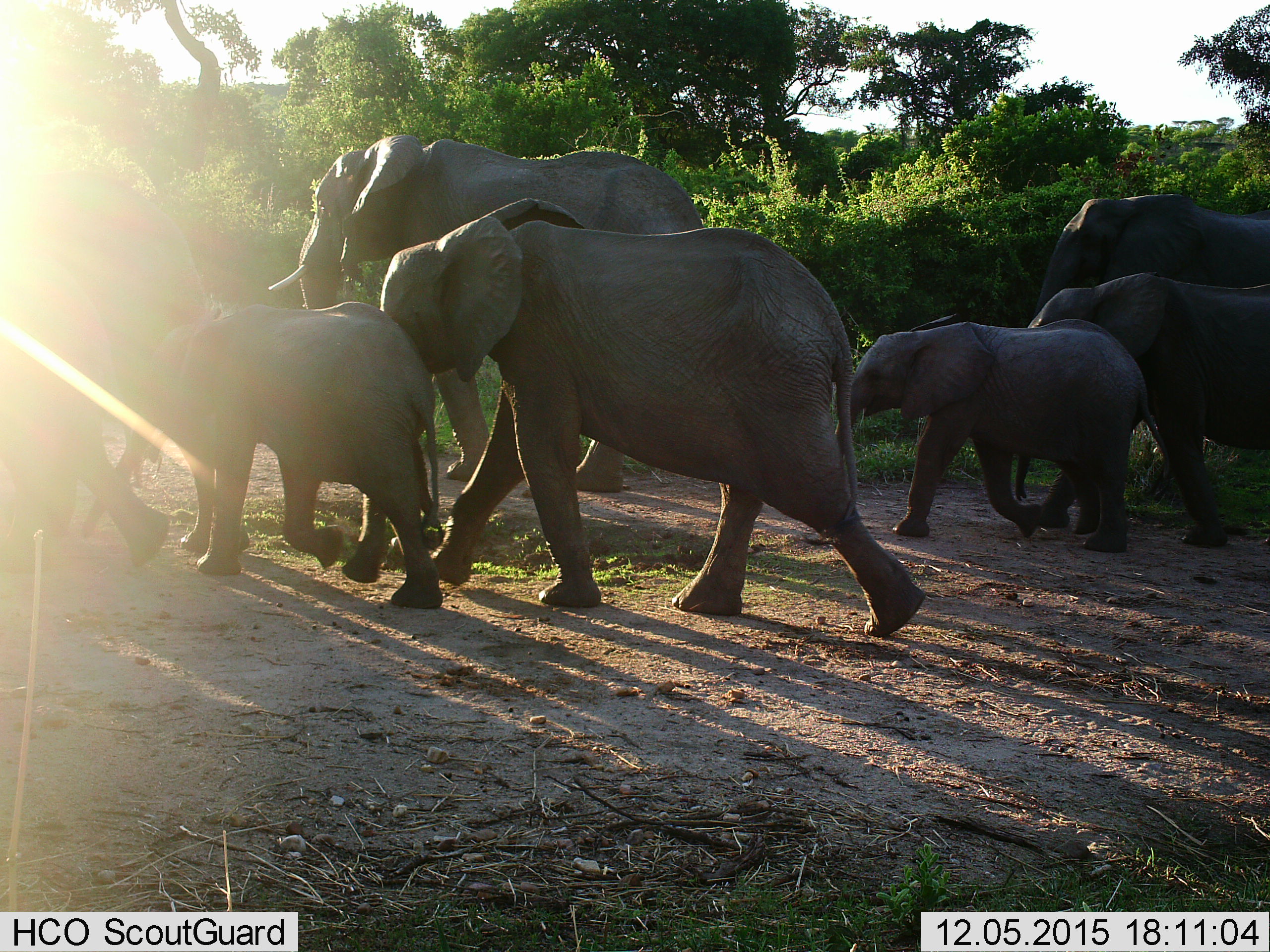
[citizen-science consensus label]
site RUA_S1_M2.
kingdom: Animalia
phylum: Chordata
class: Mammalia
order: Proboscidea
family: Elephantidae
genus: Loxodonta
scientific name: Loxodonta africana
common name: african bush elephant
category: elephant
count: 8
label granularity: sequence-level